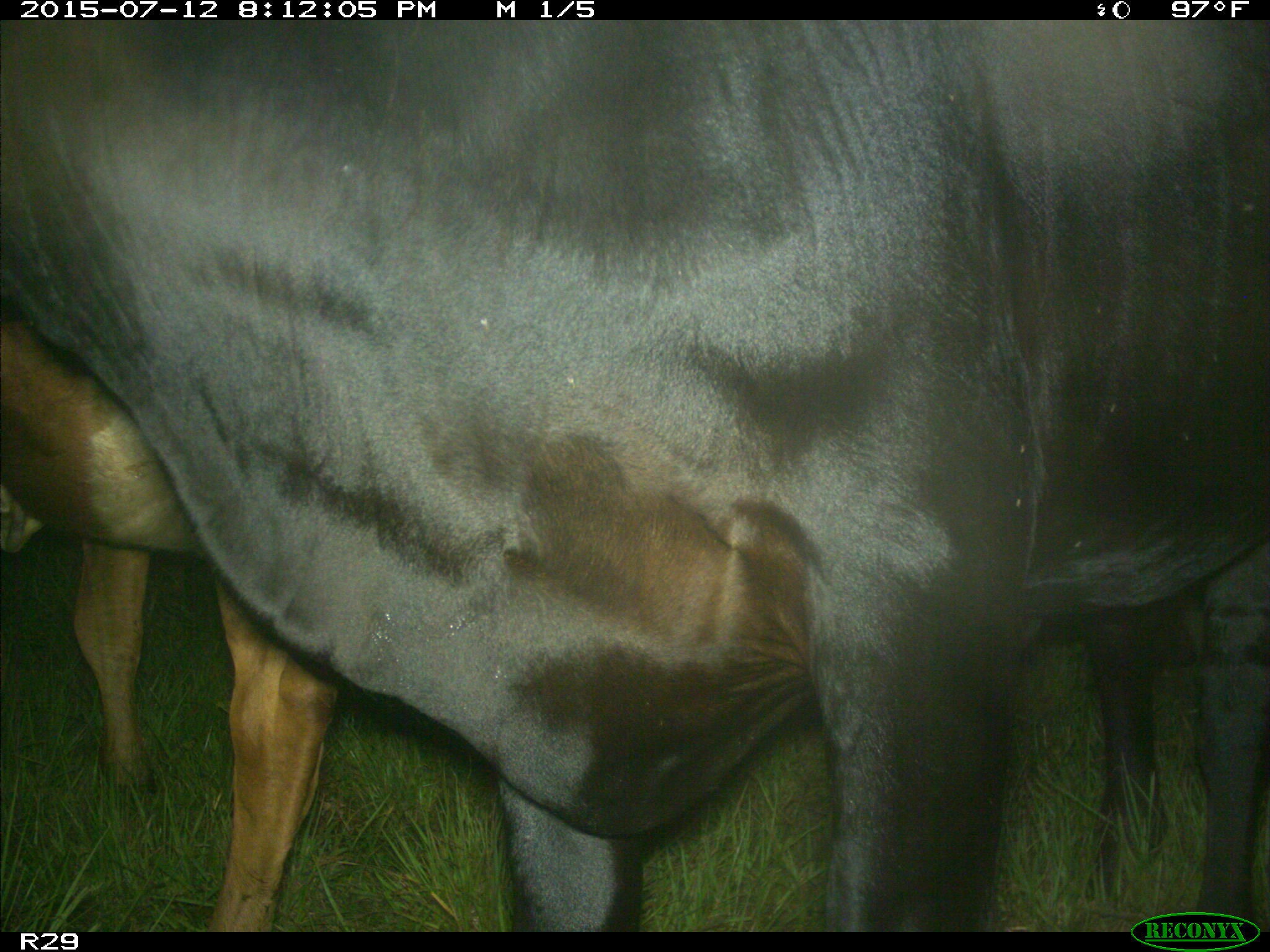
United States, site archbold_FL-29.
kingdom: Animalia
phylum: Chordata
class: Mammalia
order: Artiodactyla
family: Bovidae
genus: Bos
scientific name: Bos taurus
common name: domestic cow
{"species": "Bos taurus (domestic cow)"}